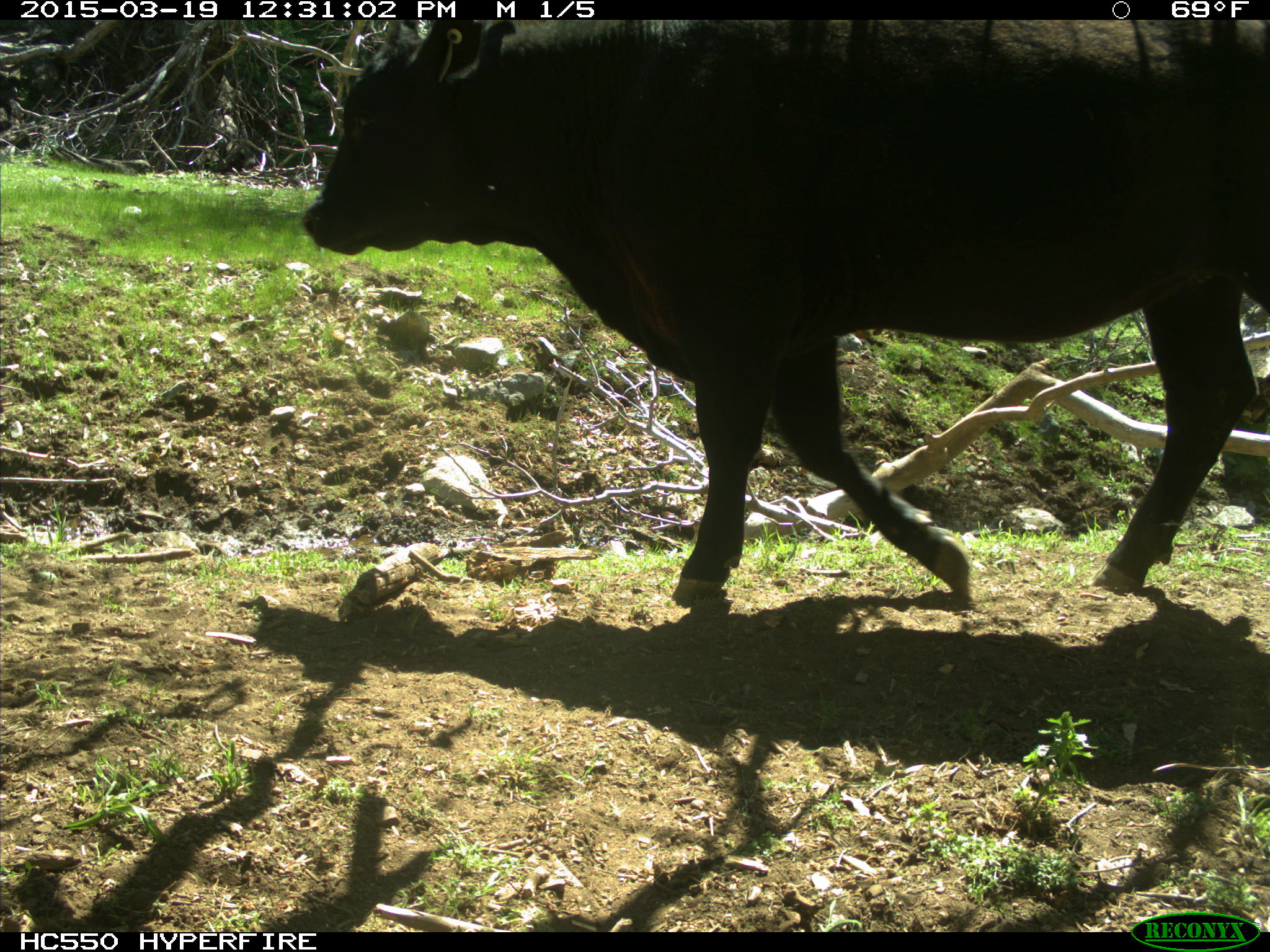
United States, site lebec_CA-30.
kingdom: Animalia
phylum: Chordata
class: Mammalia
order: Artiodactyla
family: Bovidae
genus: Bos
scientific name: Bos taurus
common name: domestic cow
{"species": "Bos taurus (domestic cow)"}